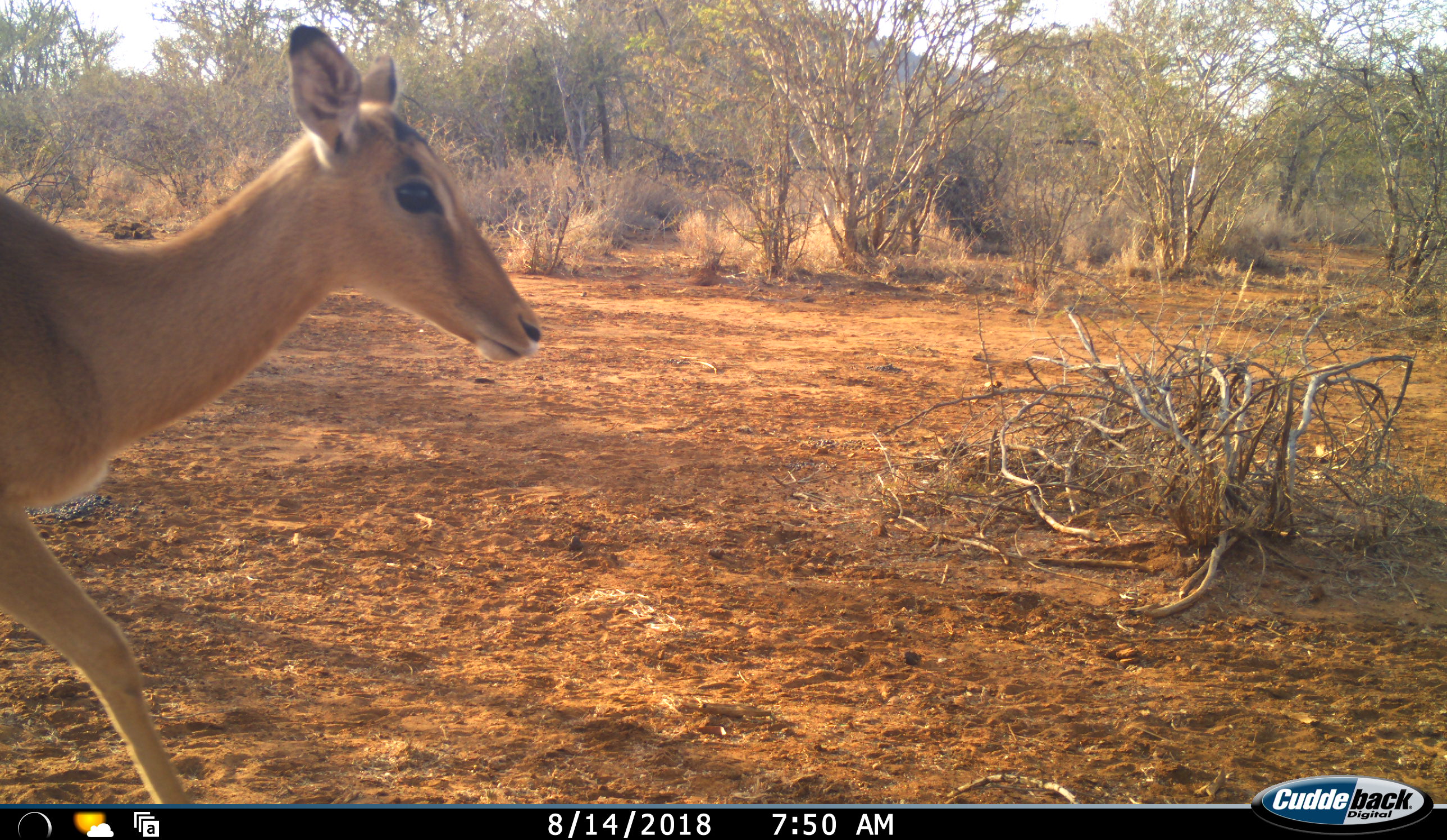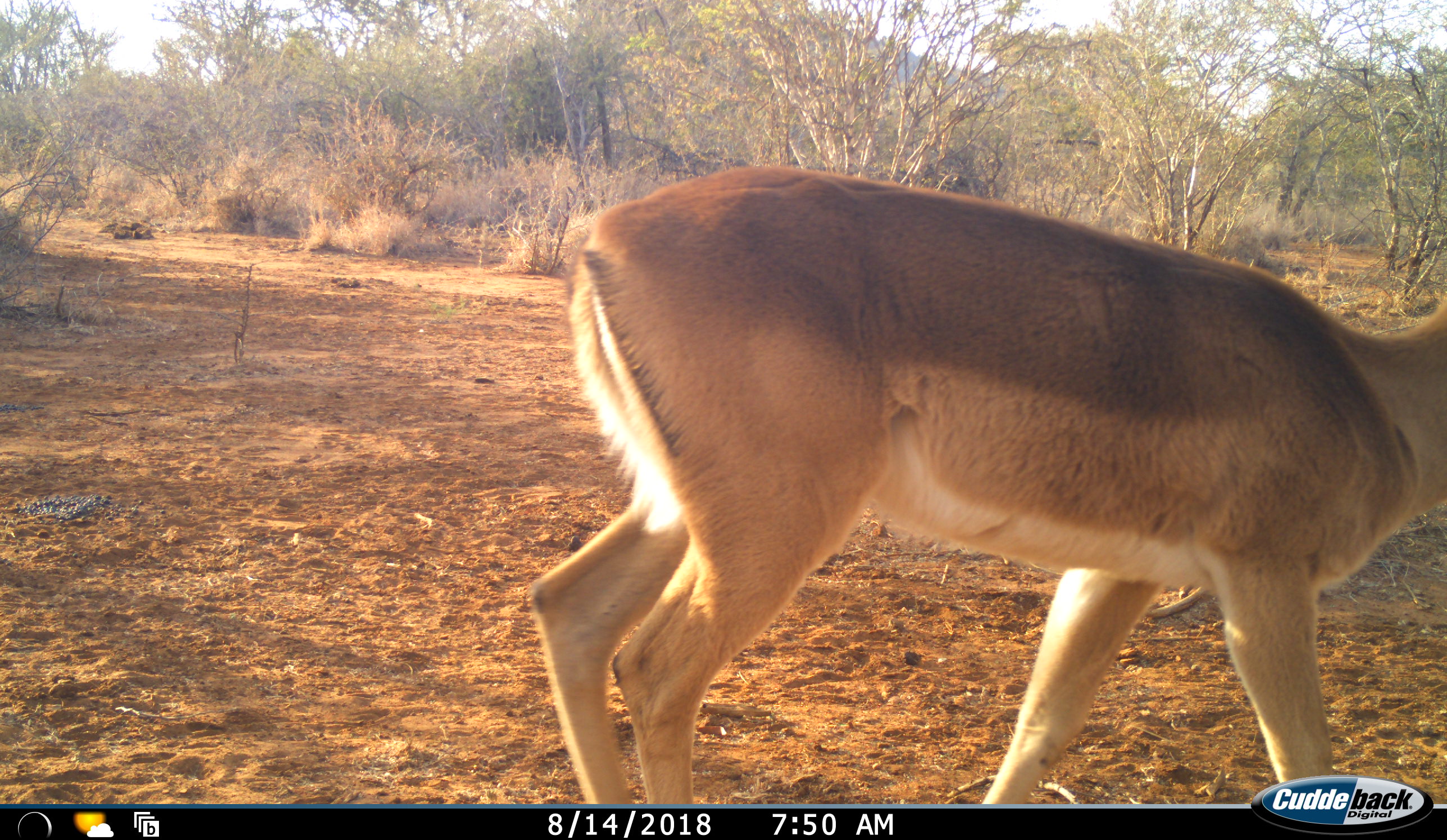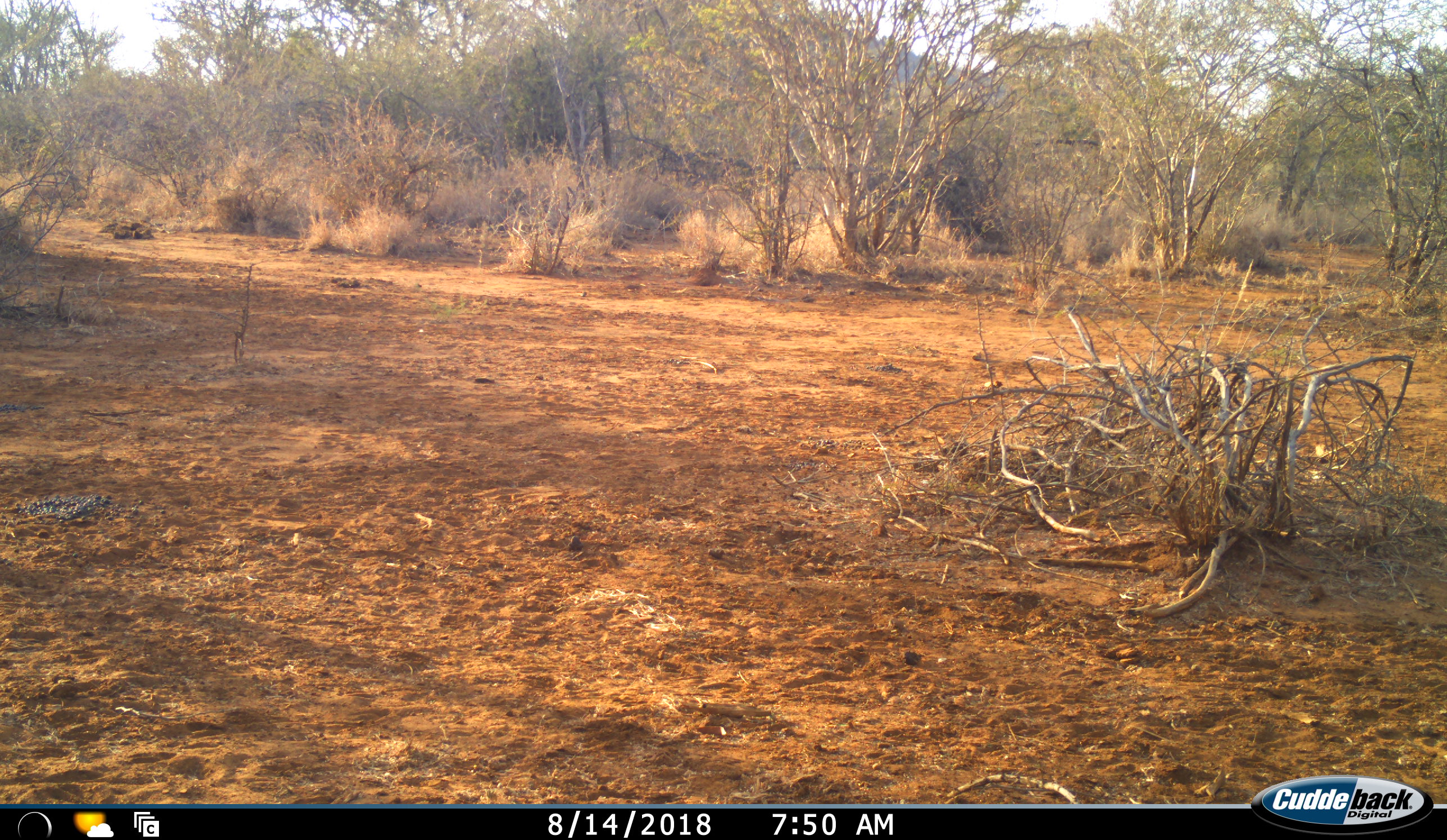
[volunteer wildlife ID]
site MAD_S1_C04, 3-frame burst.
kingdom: Animalia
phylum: Chordata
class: Mammalia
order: Artiodactyla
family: Bovidae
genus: Aepyceros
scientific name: Aepyceros melampus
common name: impala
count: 1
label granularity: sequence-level